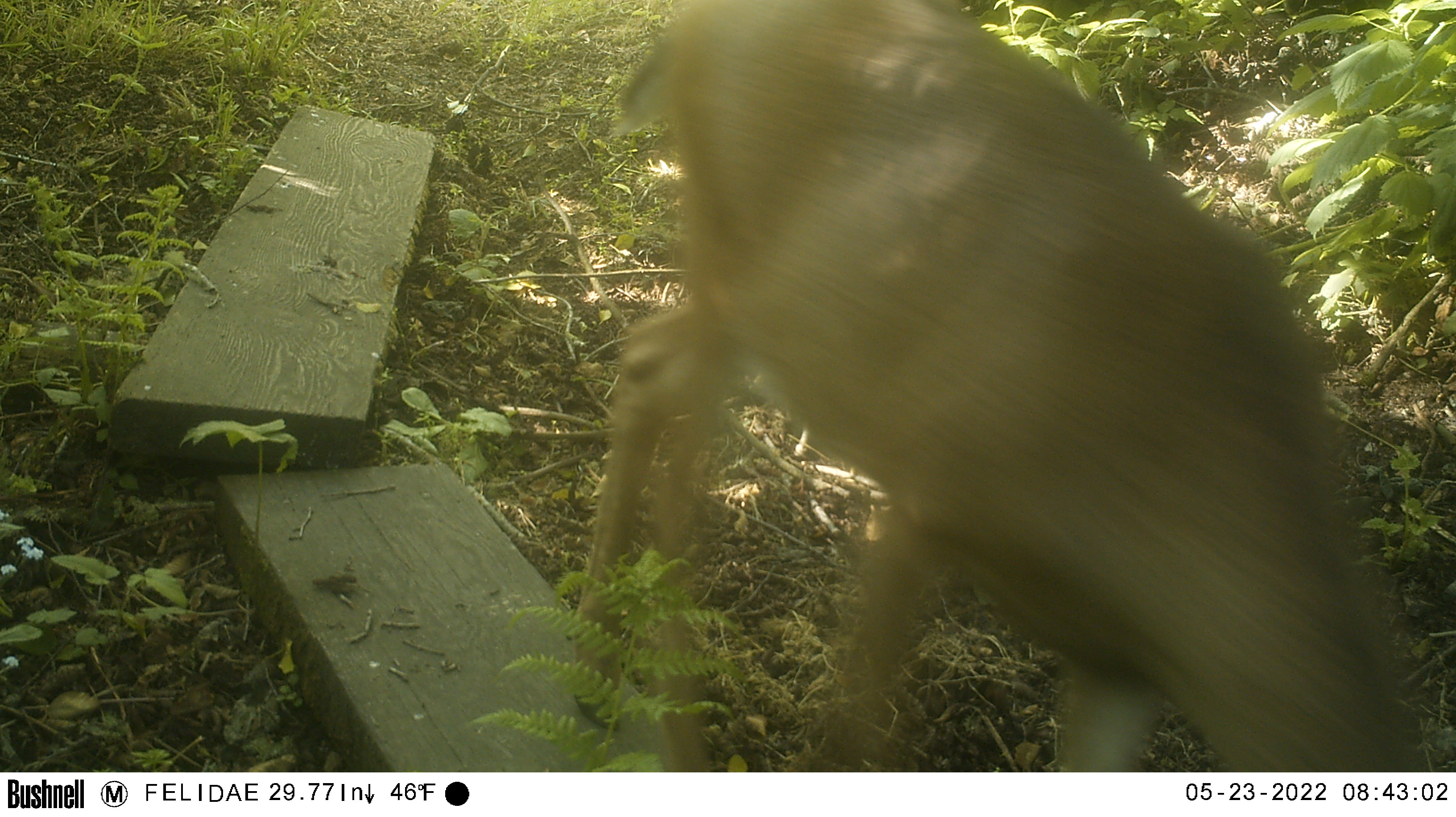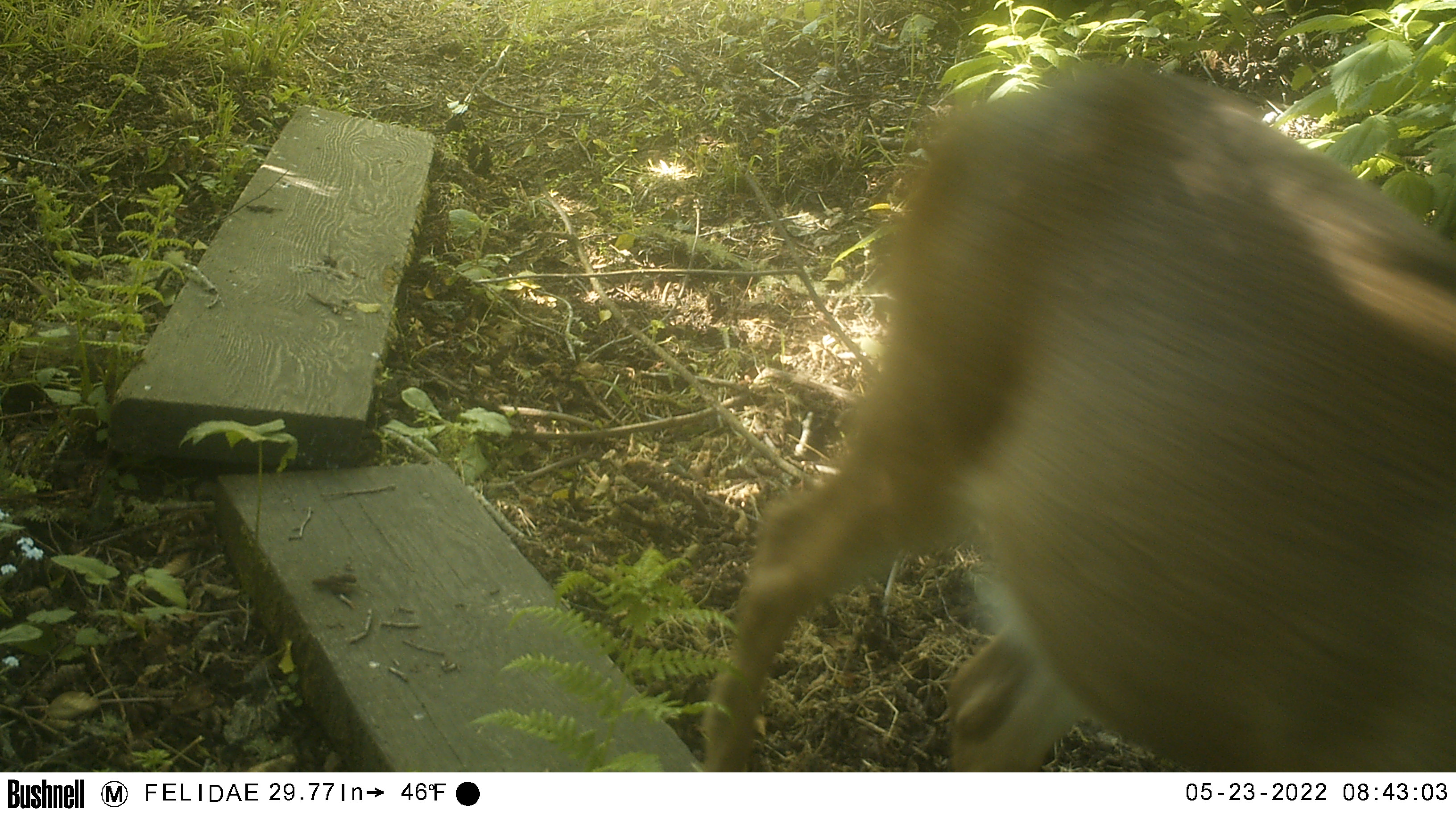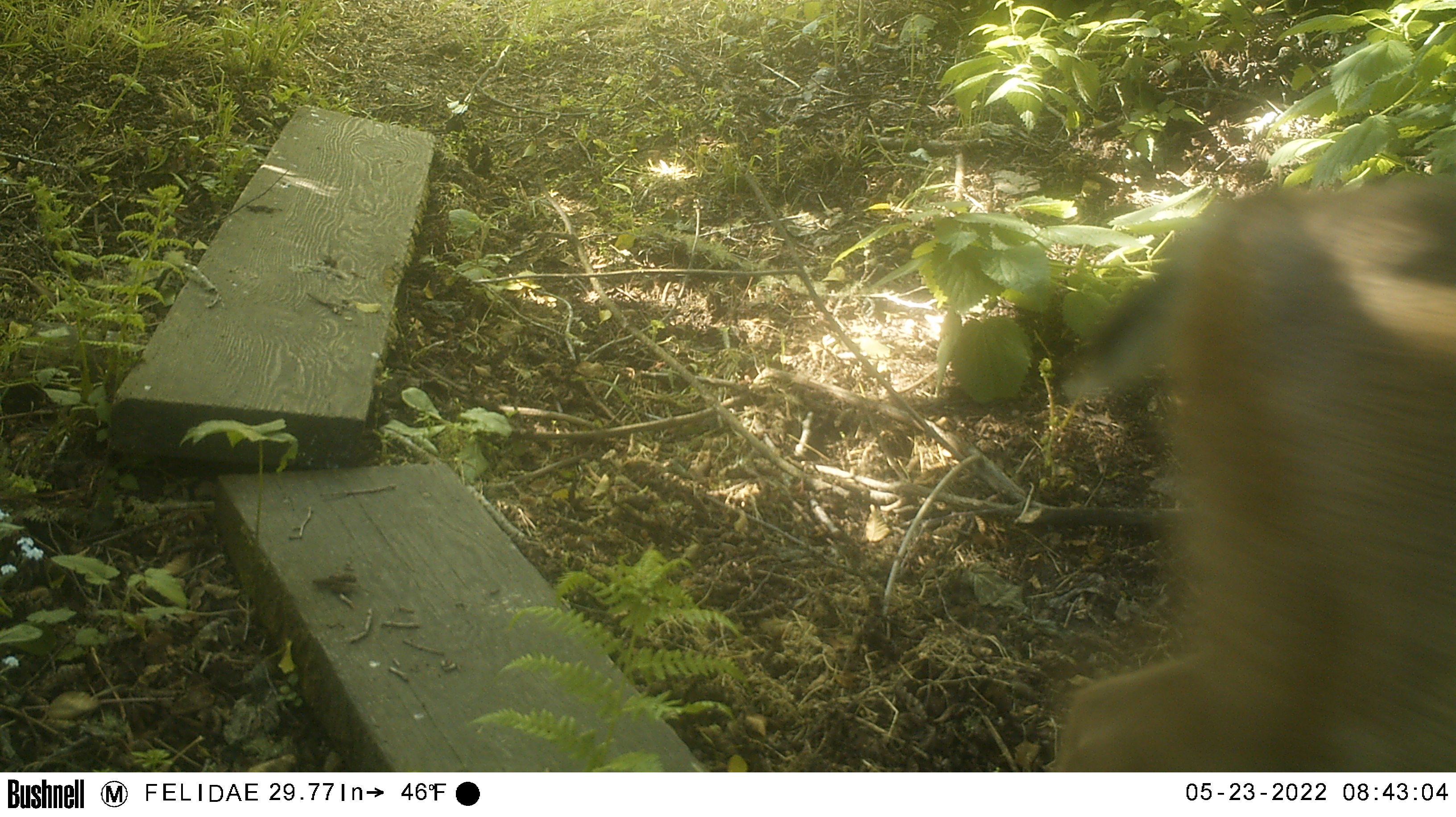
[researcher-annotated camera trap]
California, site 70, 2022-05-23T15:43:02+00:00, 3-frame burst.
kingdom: Animalia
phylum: Chordata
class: Mammalia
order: Artiodactyla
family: Cervidae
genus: Odocoileus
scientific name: Odocoileus hemionus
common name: mule deer